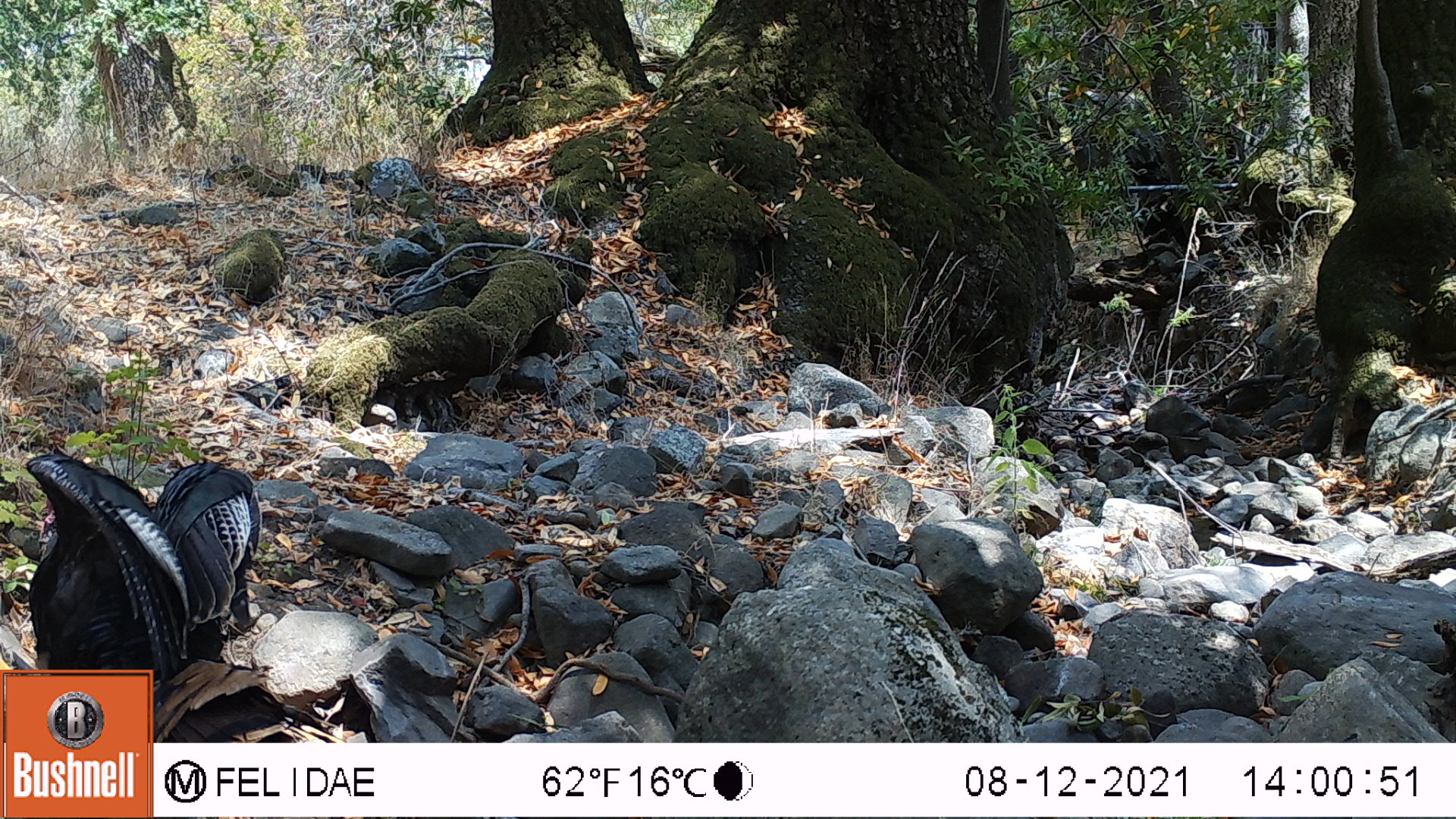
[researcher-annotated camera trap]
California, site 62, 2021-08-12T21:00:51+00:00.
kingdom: Animalia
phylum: Chordata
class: Aves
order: Galliformes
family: Phasianidae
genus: Meleagris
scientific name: Meleagris gallopavo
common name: turkey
Turkey (Meleagris gallopavo).